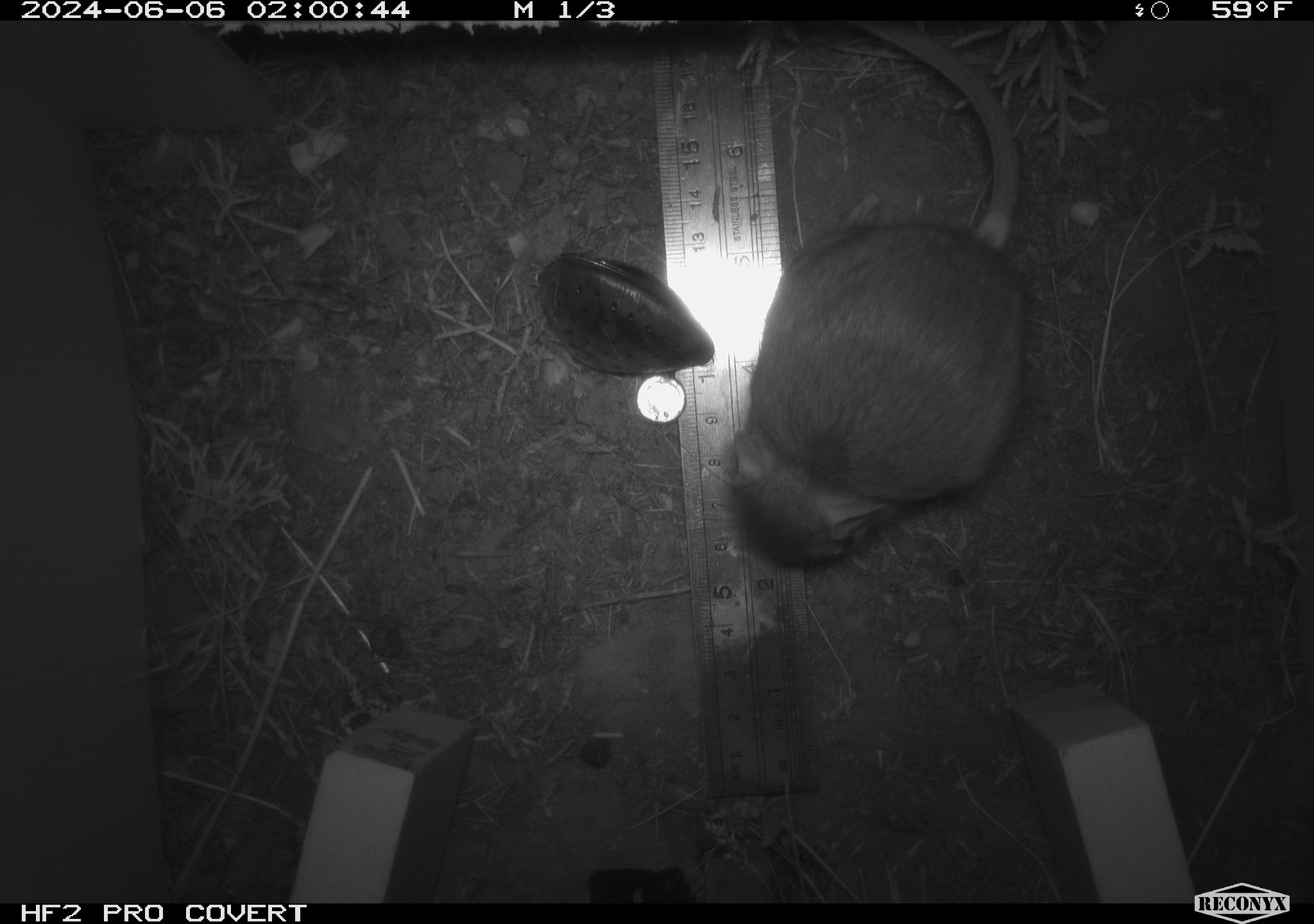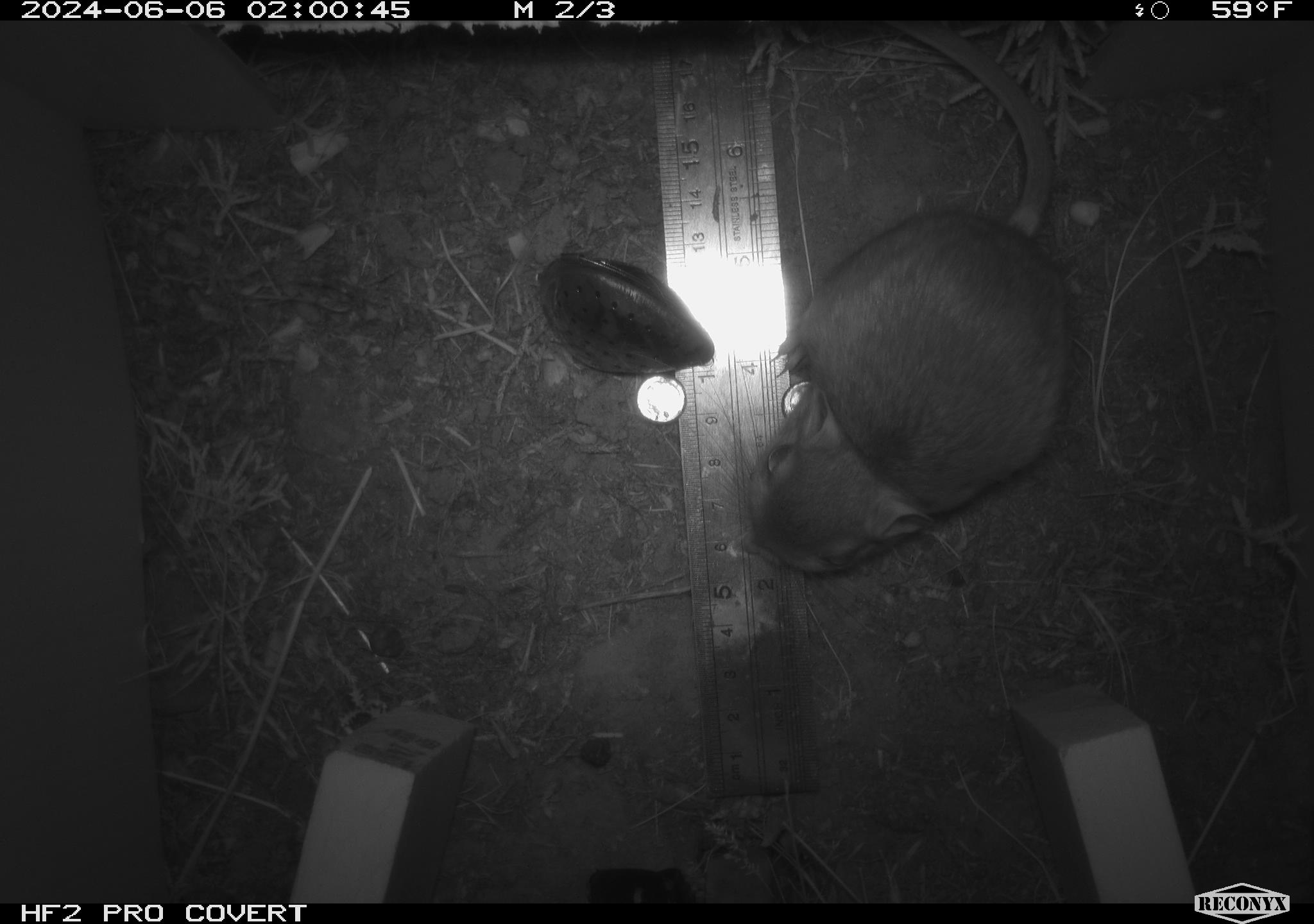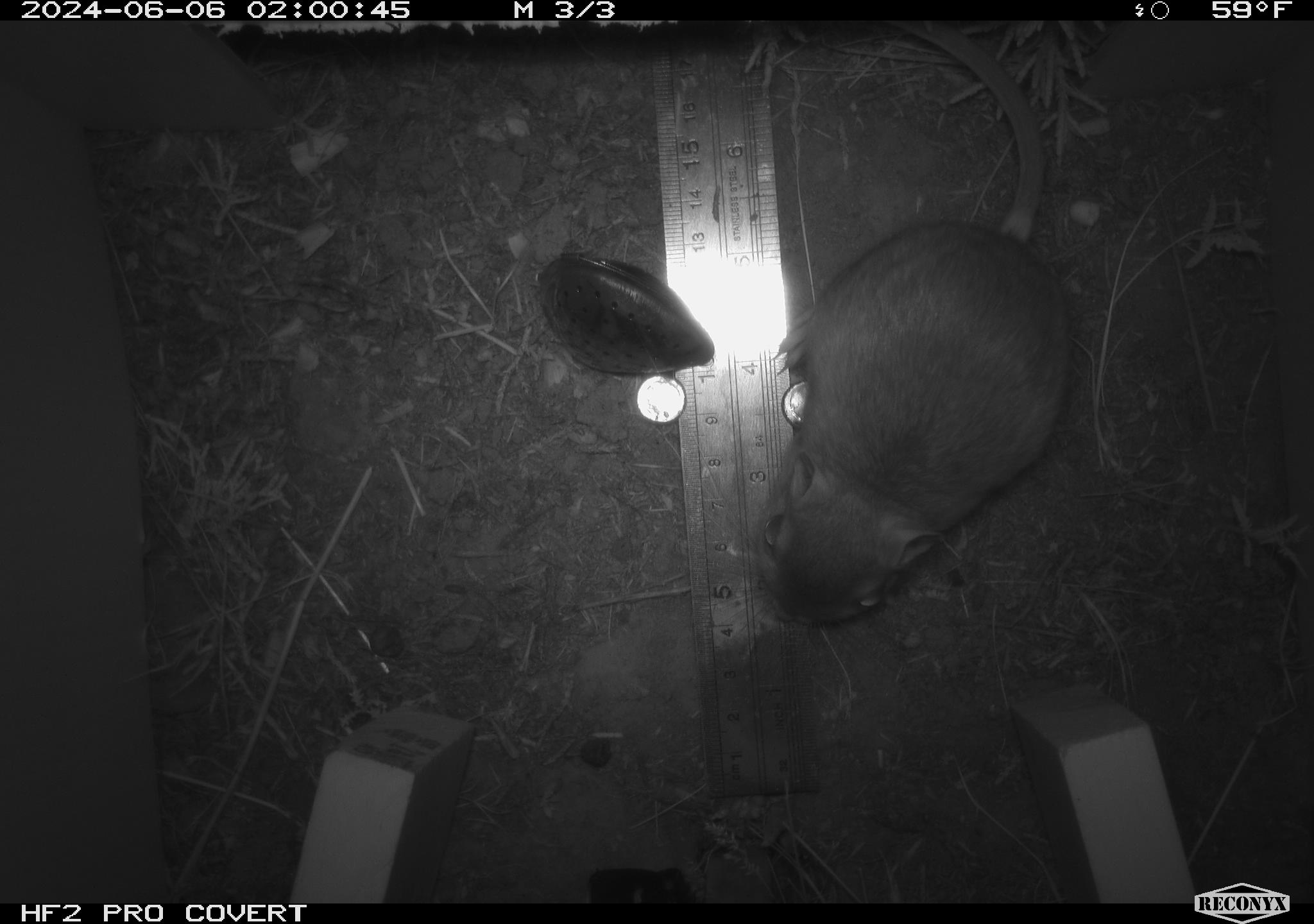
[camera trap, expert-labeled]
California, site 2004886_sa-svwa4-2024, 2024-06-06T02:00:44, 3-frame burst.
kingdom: Animalia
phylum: Chordata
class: Mammalia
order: Rodentia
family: Heteromyidae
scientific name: Heteromyidae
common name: kangaroo rats and pocket mice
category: heteromyidae family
Heteromyidae family (kangaroo rats and pocket mice) (Heteromyidae).